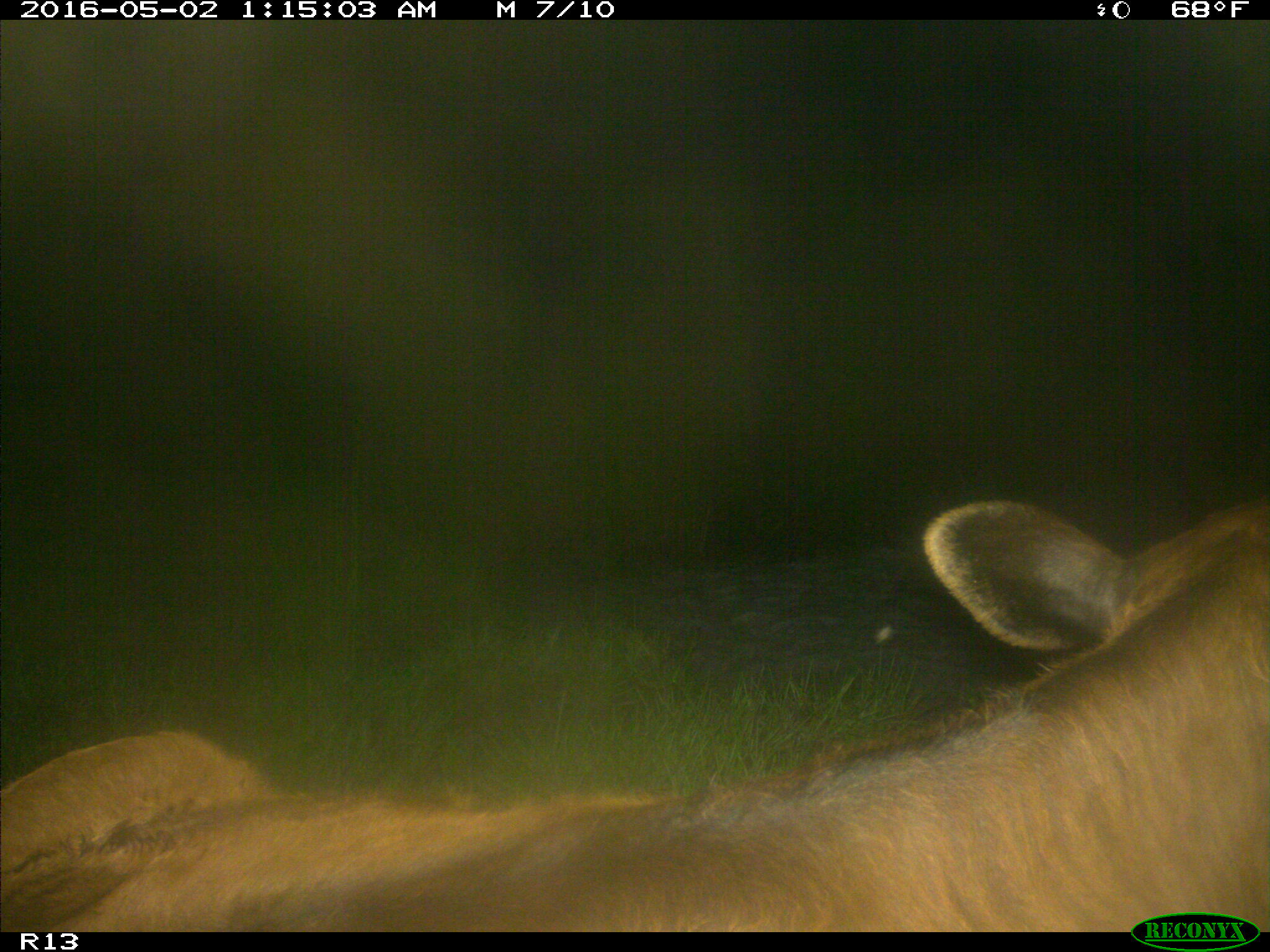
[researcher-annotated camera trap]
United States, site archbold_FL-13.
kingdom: Animalia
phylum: Chordata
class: Mammalia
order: Artiodactyla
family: Bovidae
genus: Bos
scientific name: Bos taurus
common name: domestic cow